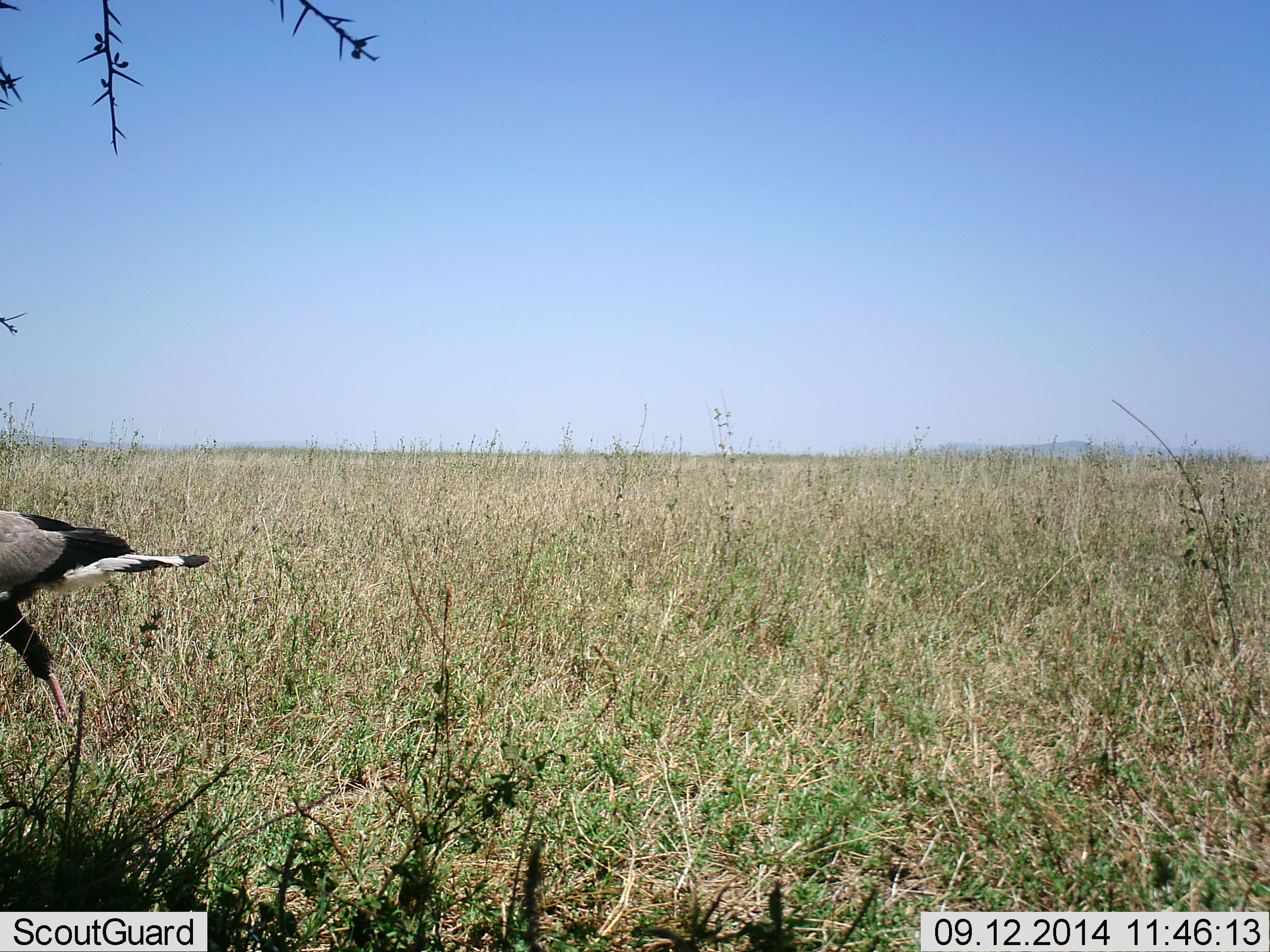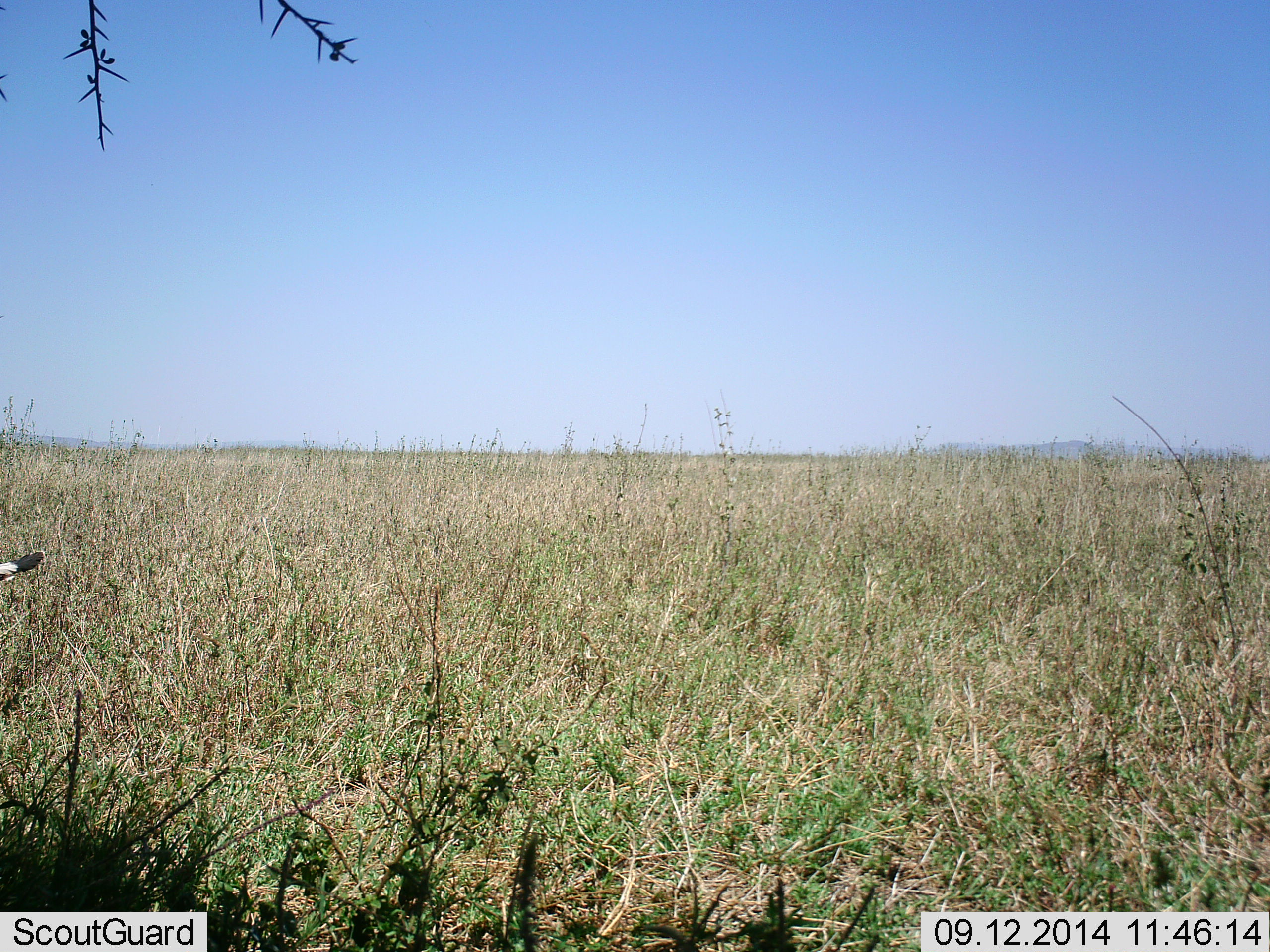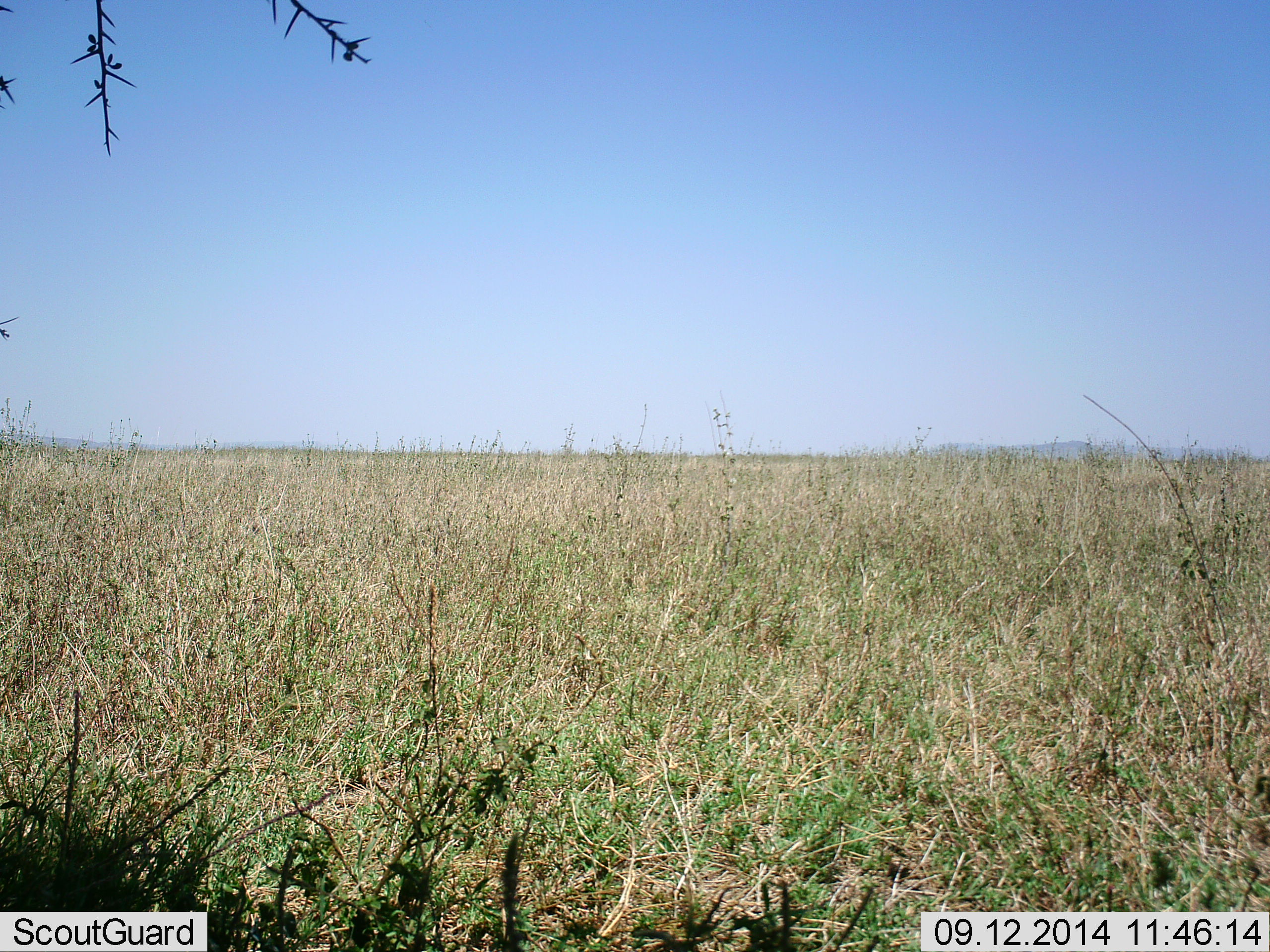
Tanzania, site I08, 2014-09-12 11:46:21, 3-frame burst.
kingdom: Animalia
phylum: Chordata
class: Aves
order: Accipitriformes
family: Sagittariidae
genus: Sagittarius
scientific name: Sagittarius serpentarius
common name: secretary bird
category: secretarybird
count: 1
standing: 0%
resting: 0%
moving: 100%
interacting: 0%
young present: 0%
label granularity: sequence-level